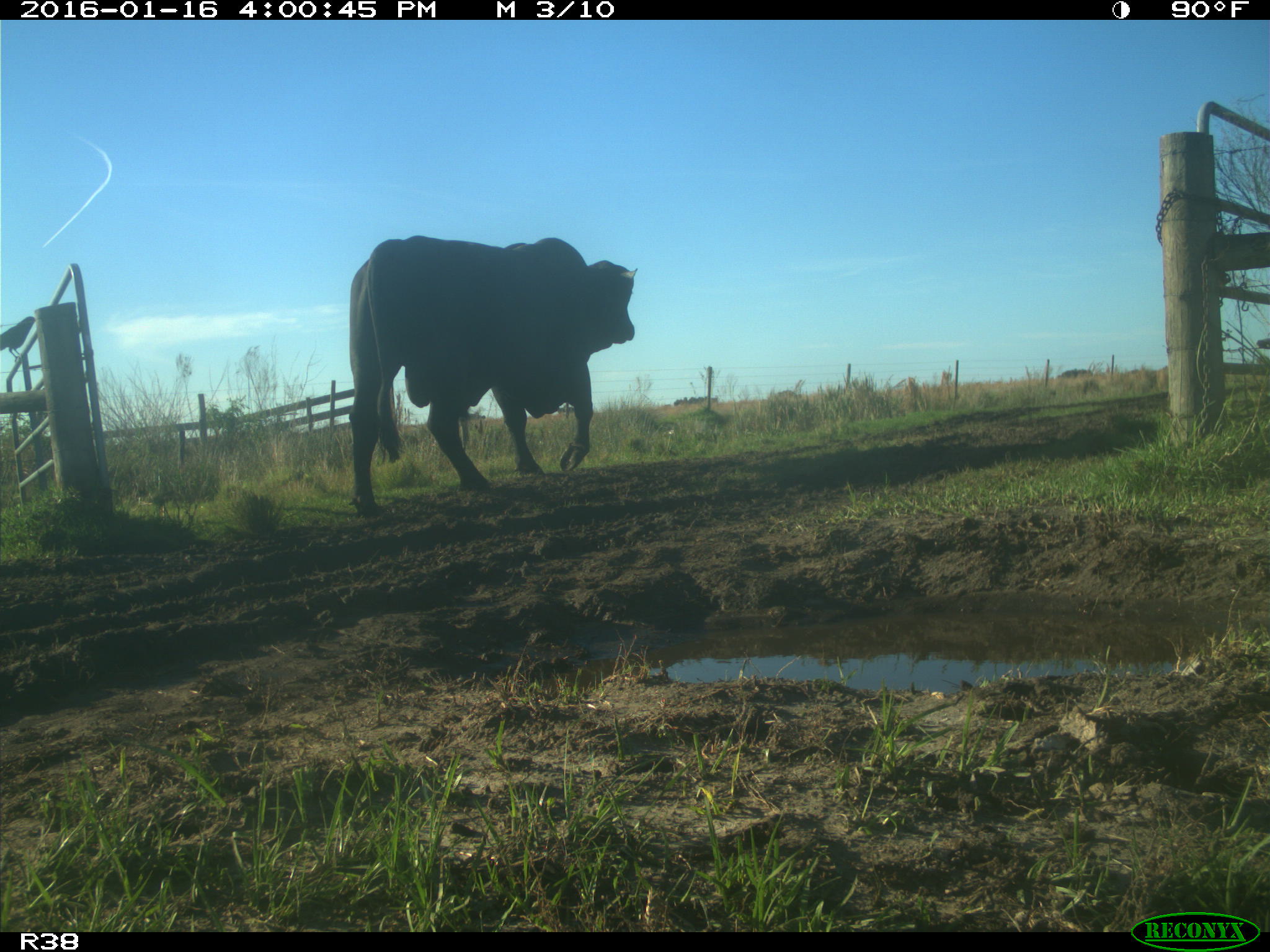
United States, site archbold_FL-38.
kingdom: Animalia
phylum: Chordata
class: Mammalia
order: Artiodactyla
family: Bovidae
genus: Bos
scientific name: Bos taurus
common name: domestic cow